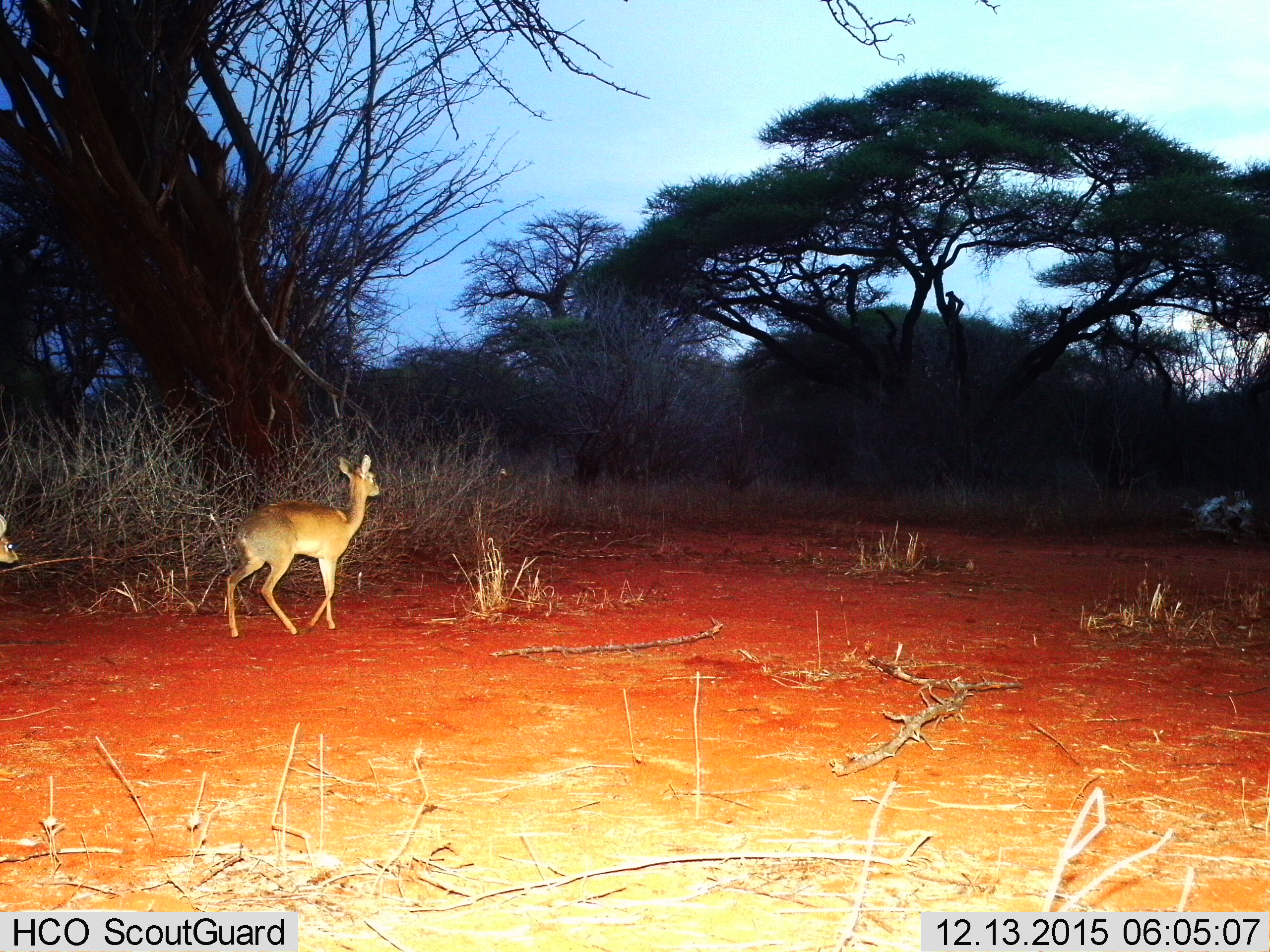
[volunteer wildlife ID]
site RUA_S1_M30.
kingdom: Animalia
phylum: Chordata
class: Mammalia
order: Artiodactyla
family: Bovidae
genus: Madoqua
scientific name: Madoqua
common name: dik-dik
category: dikdik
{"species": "dikdik (dik-dik) (Madoqua)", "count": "2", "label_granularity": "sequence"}